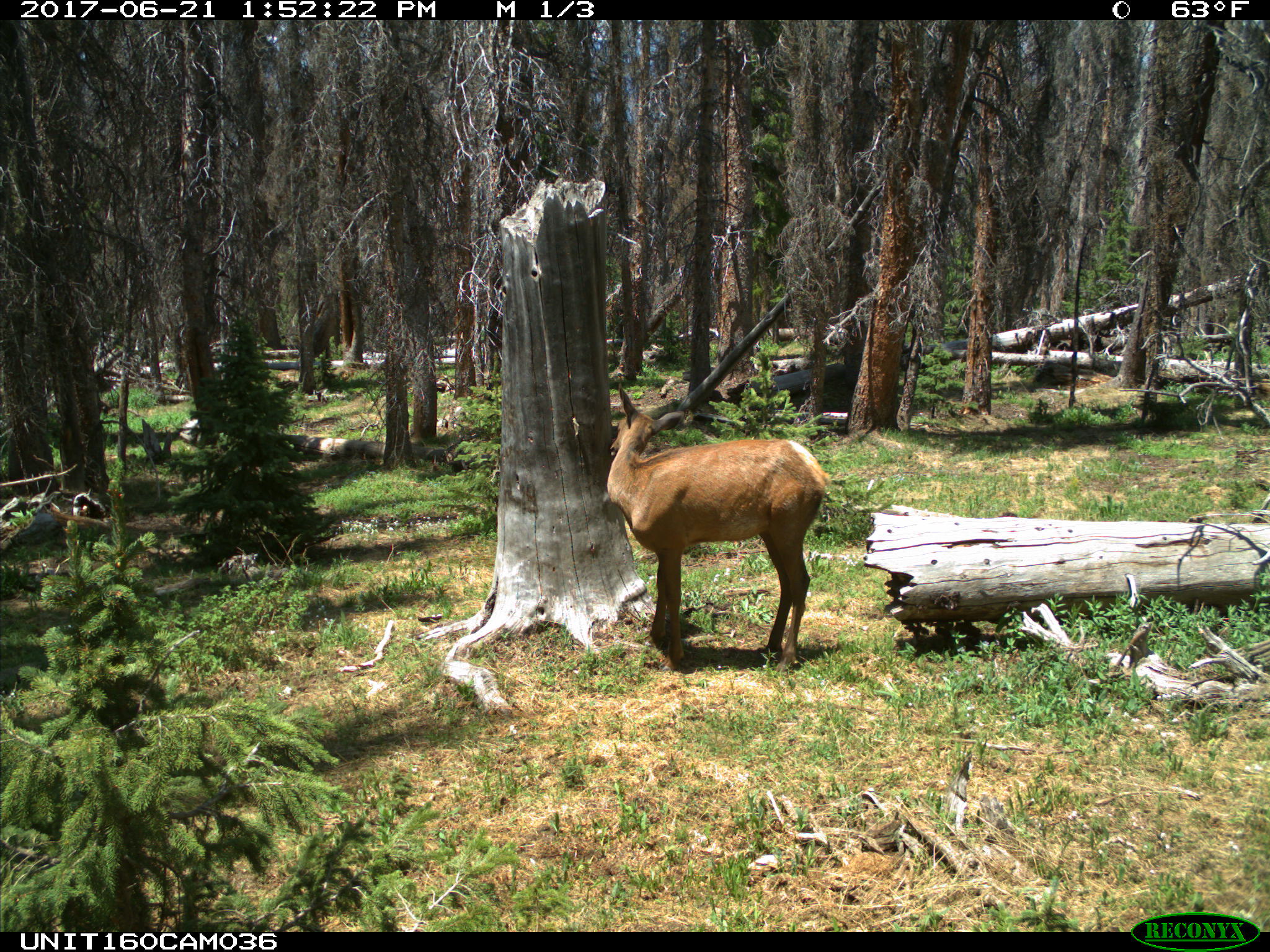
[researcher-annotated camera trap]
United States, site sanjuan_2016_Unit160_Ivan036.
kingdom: Animalia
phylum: Chordata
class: Mammalia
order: Artiodactyla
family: Cervidae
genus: Cervus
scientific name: Cervus elaphus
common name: red deer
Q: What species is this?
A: Cervus elaphus (red deer).